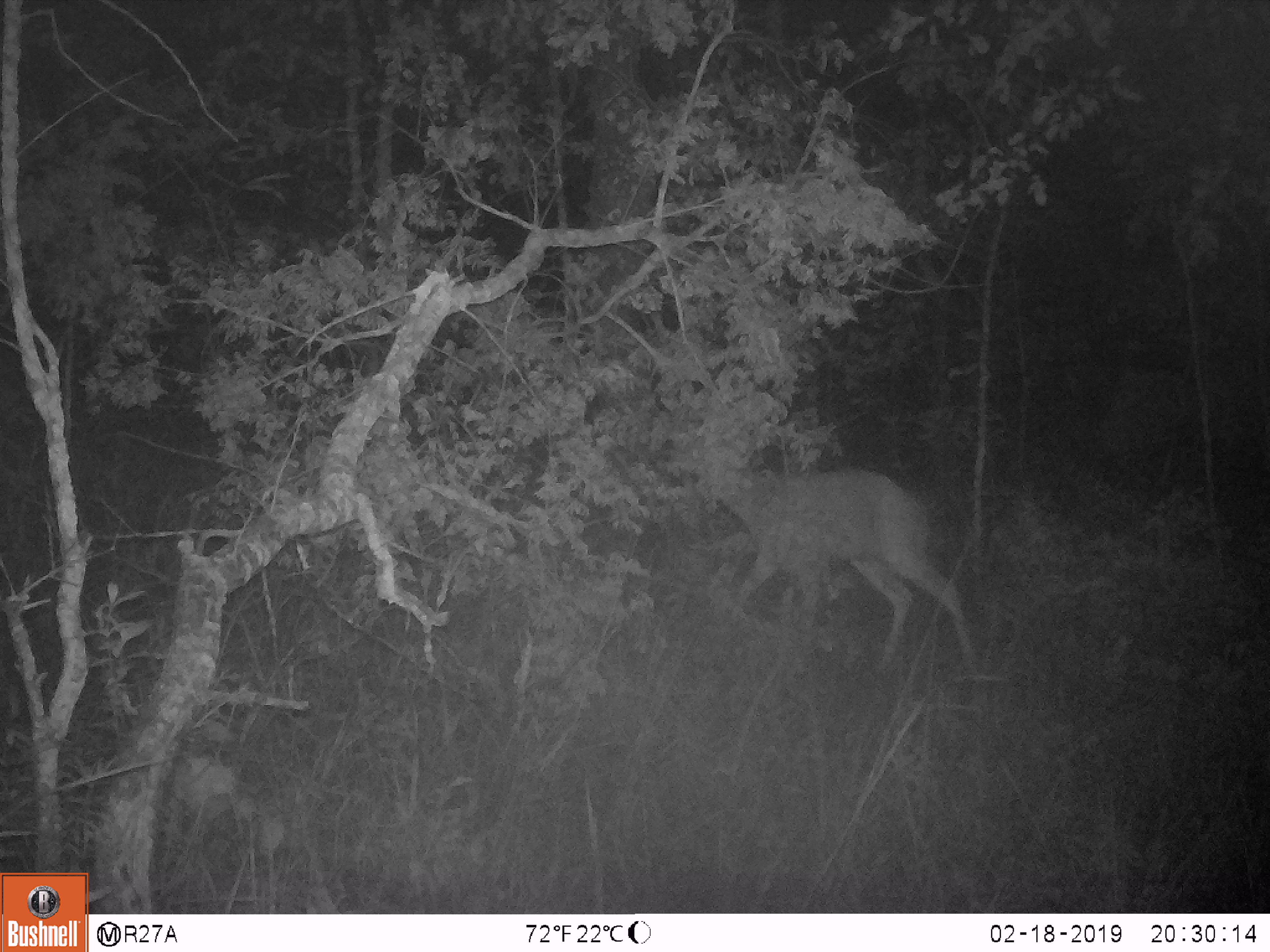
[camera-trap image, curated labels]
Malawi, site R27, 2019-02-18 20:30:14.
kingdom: Animalia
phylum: Chordata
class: Mammalia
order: Artiodactyla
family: Bovidae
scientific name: Antilopinae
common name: small antelope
Small antelope (Antilopinae), count 1.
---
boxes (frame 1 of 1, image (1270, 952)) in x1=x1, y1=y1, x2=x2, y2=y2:
small antelope: x1=654, y1=436, x2=991, y2=688